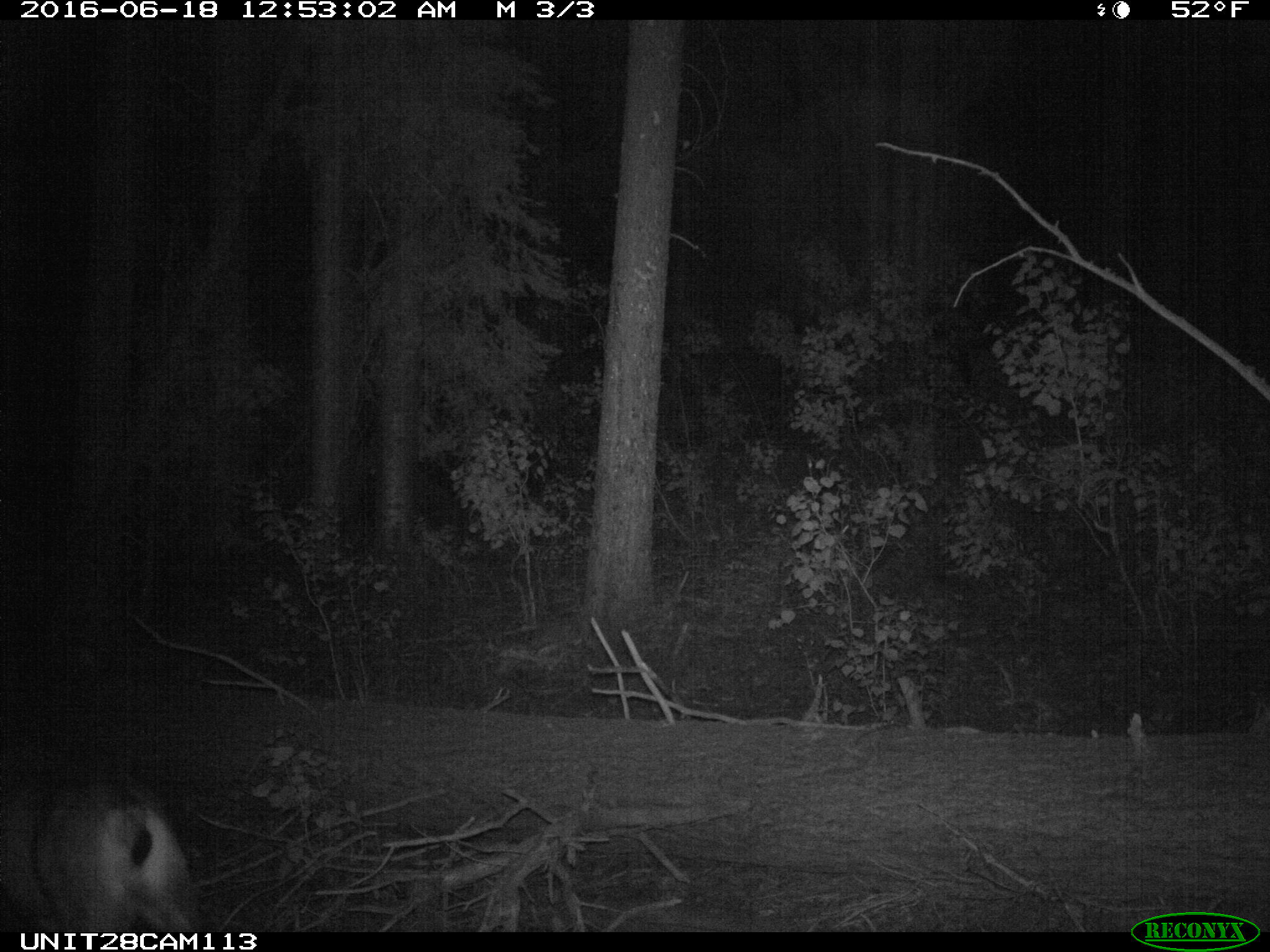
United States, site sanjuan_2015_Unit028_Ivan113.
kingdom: Animalia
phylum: Chordata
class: Mammalia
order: Artiodactyla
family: Cervidae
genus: Odocoileus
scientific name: Odocoileus hemionus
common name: mule deer